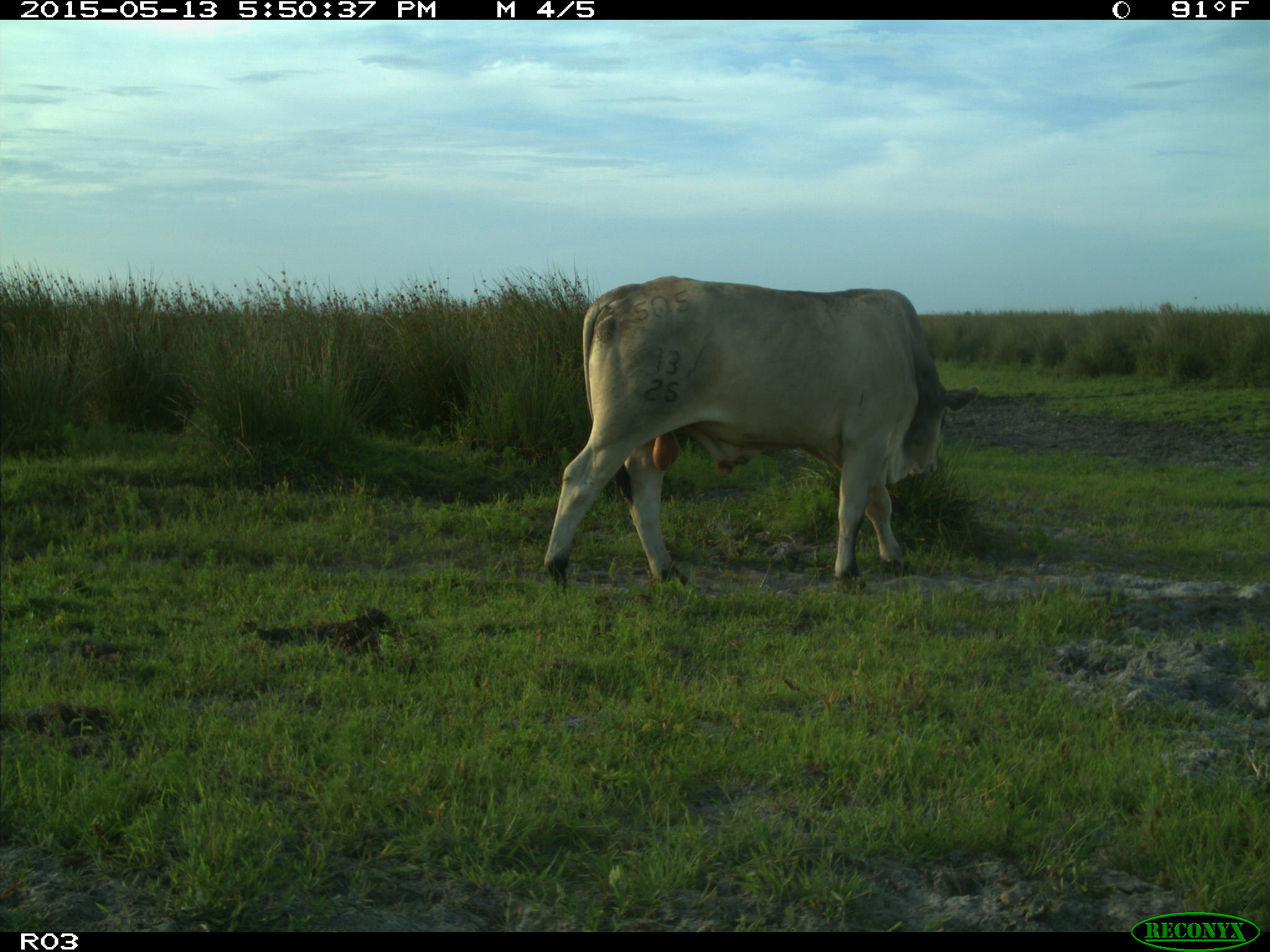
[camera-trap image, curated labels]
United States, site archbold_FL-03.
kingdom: Animalia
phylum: Chordata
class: Mammalia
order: Artiodactyla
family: Bovidae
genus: Bos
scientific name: Bos taurus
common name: domestic cow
Bos taurus (domestic cow).